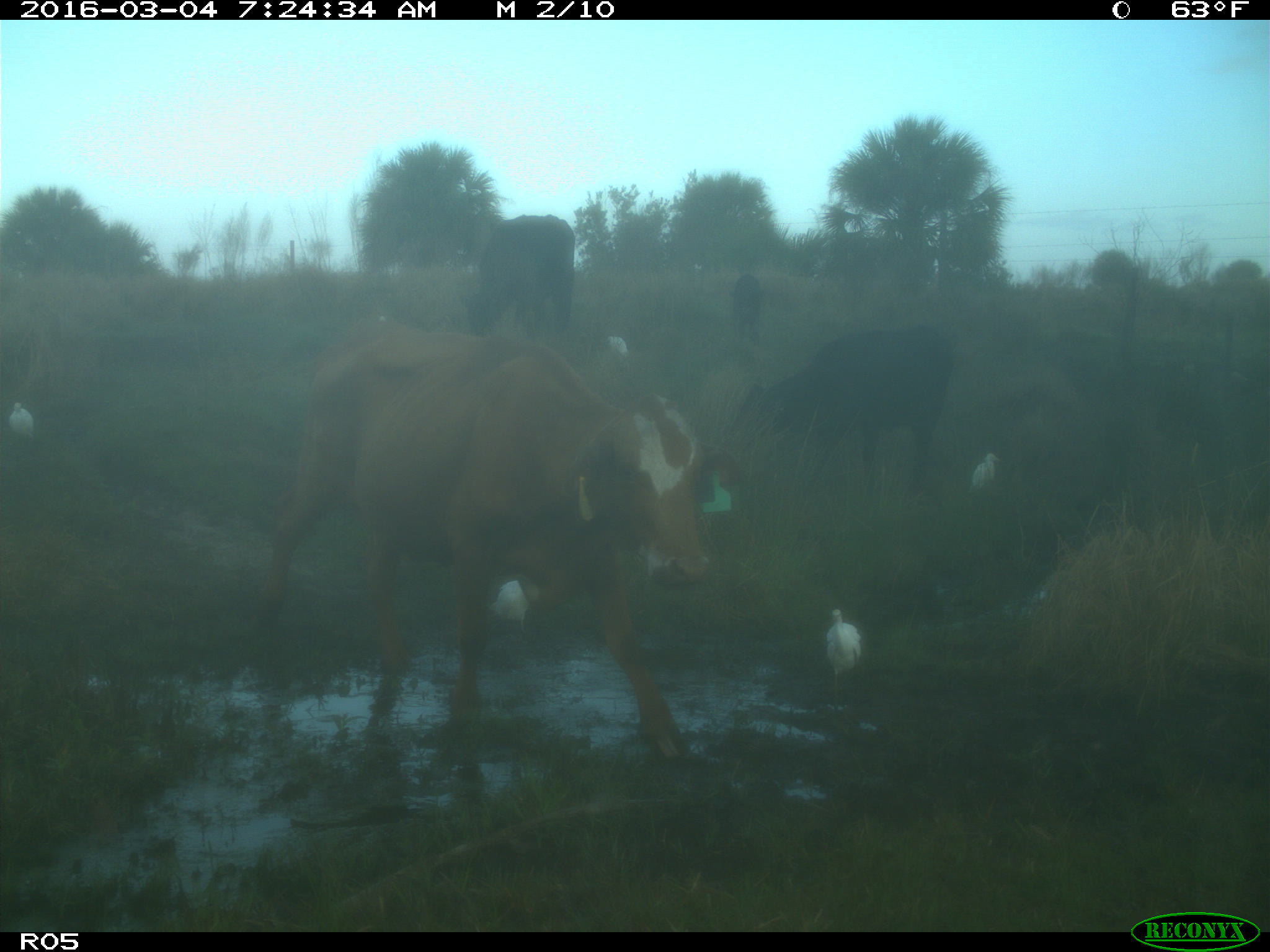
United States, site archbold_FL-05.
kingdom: Animalia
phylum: Chordata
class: Mammalia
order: Artiodactyla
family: Bovidae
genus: Bos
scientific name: Bos taurus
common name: domestic cow